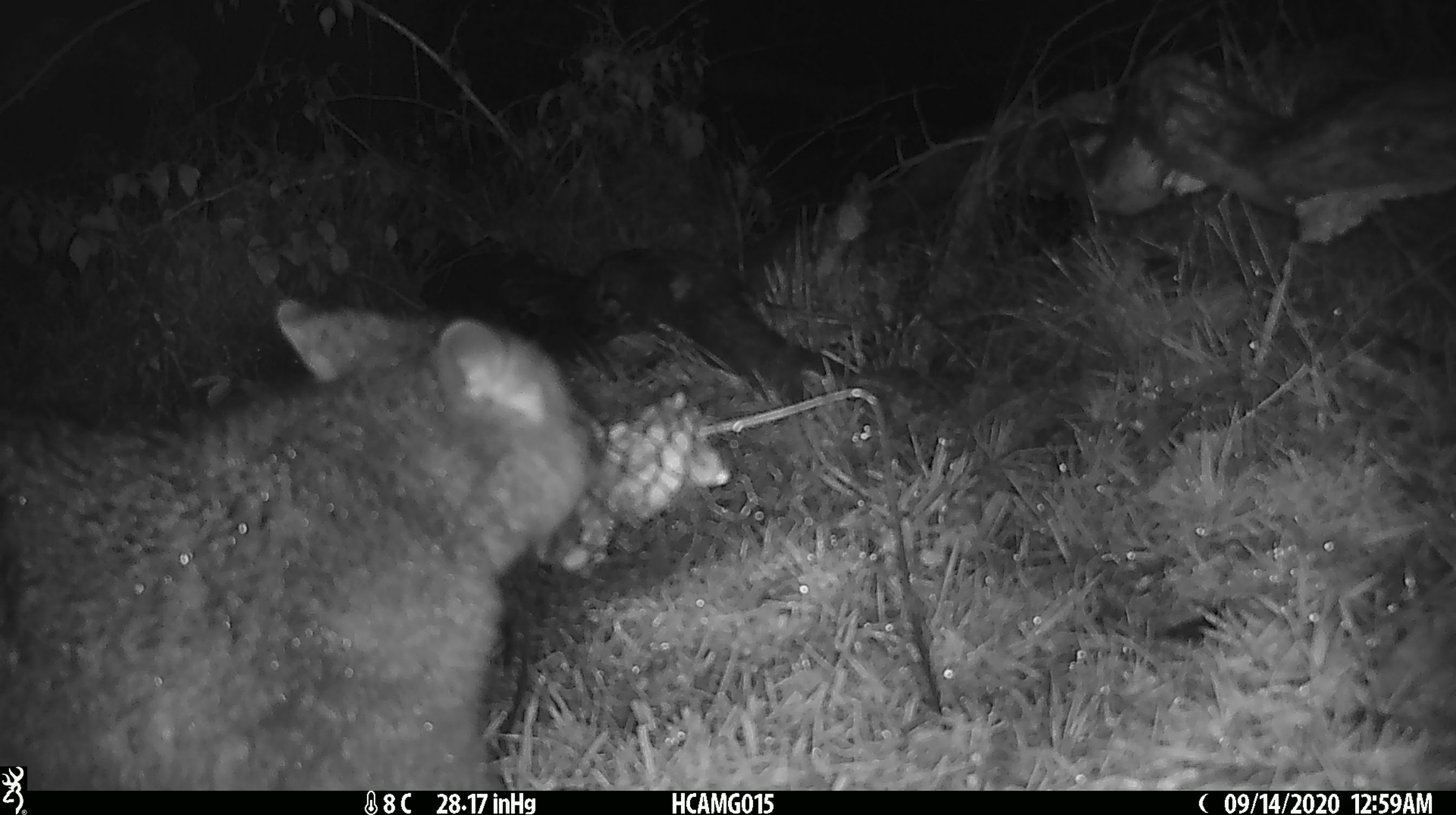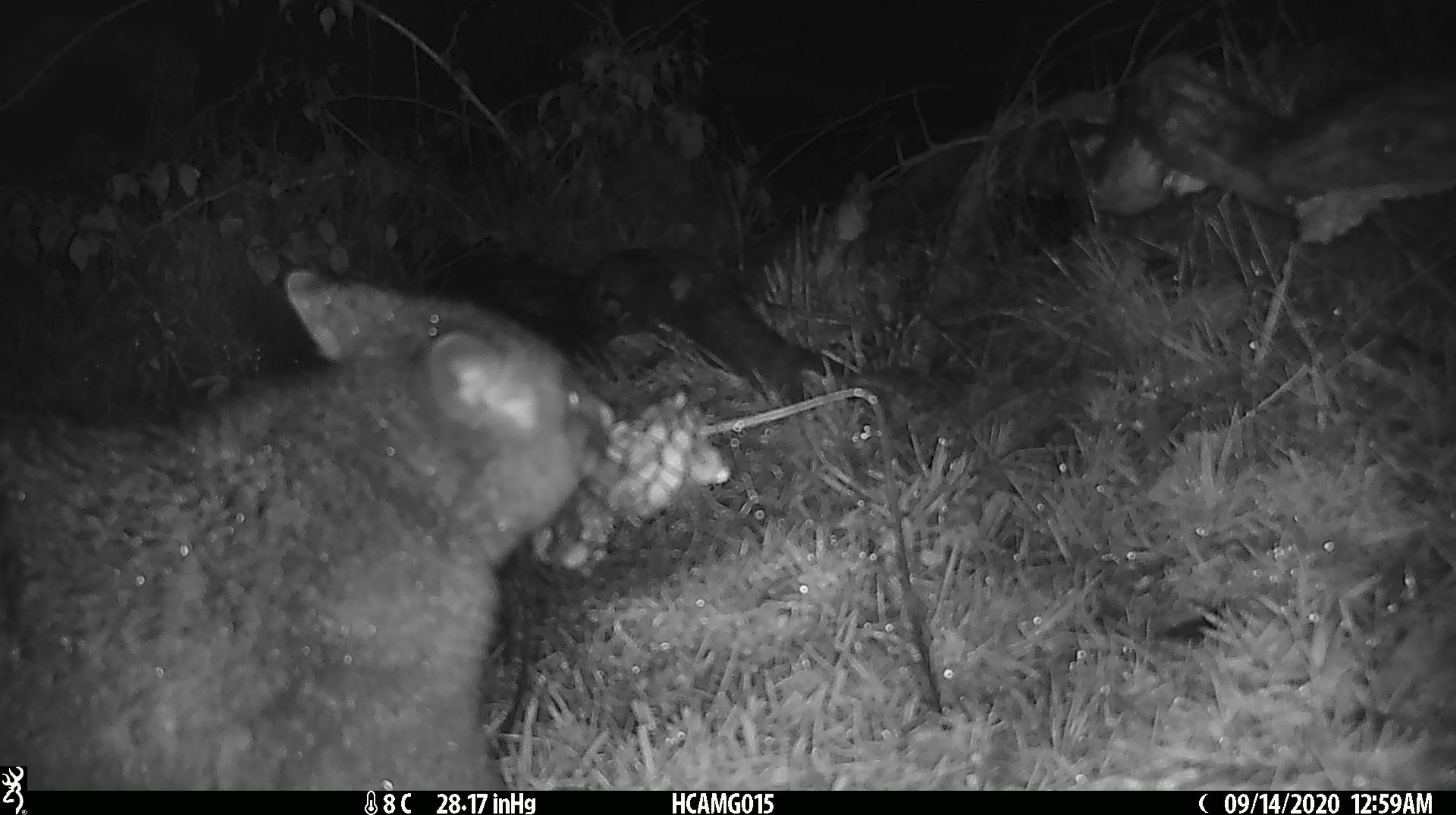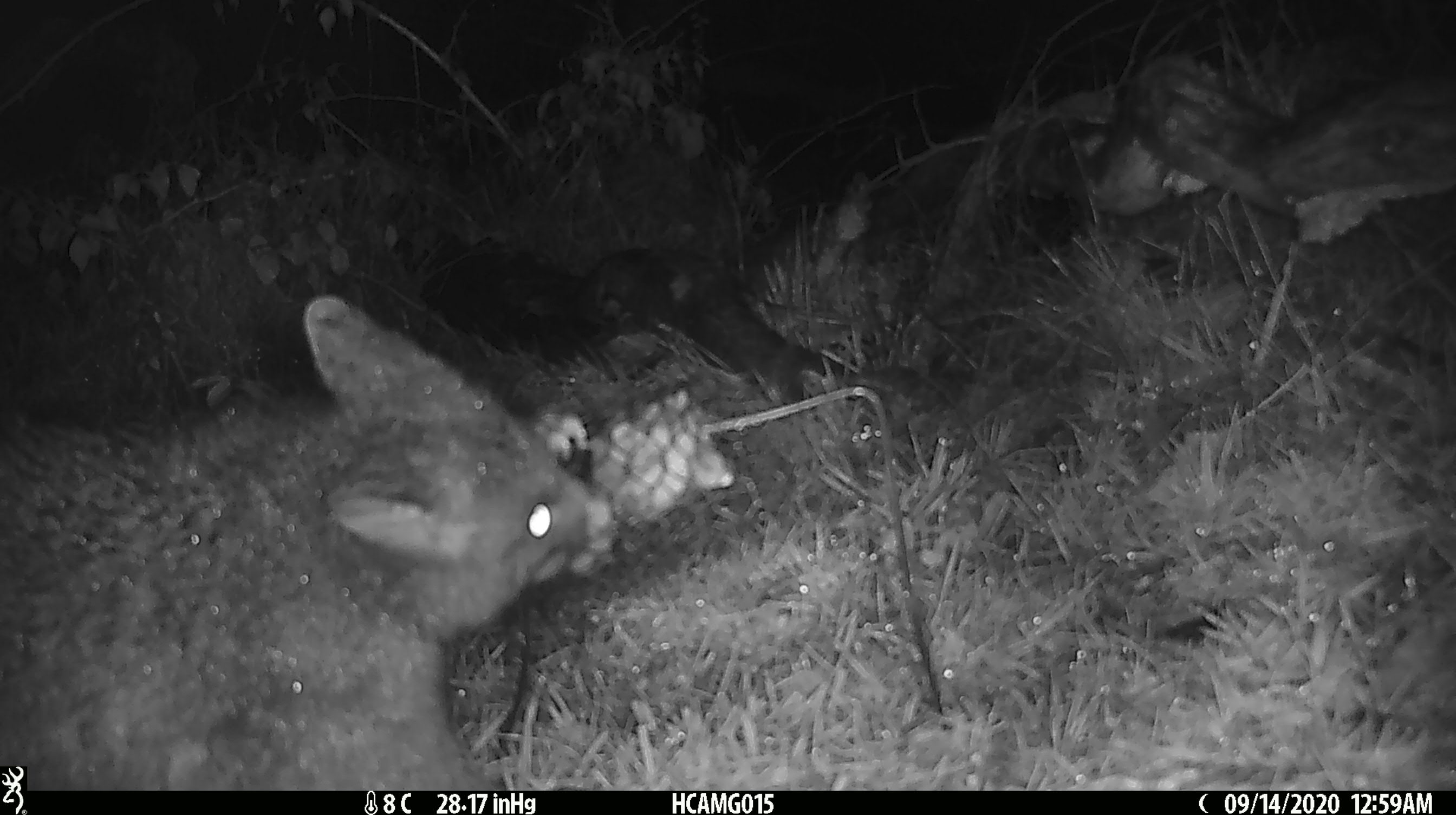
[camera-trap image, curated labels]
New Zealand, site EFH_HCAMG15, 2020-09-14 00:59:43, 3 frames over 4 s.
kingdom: Animalia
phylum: Chordata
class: Mammalia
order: Diprotodontia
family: Phalangeridae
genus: Trichosurus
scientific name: Trichosurus vulpecula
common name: common brushtail possum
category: possum